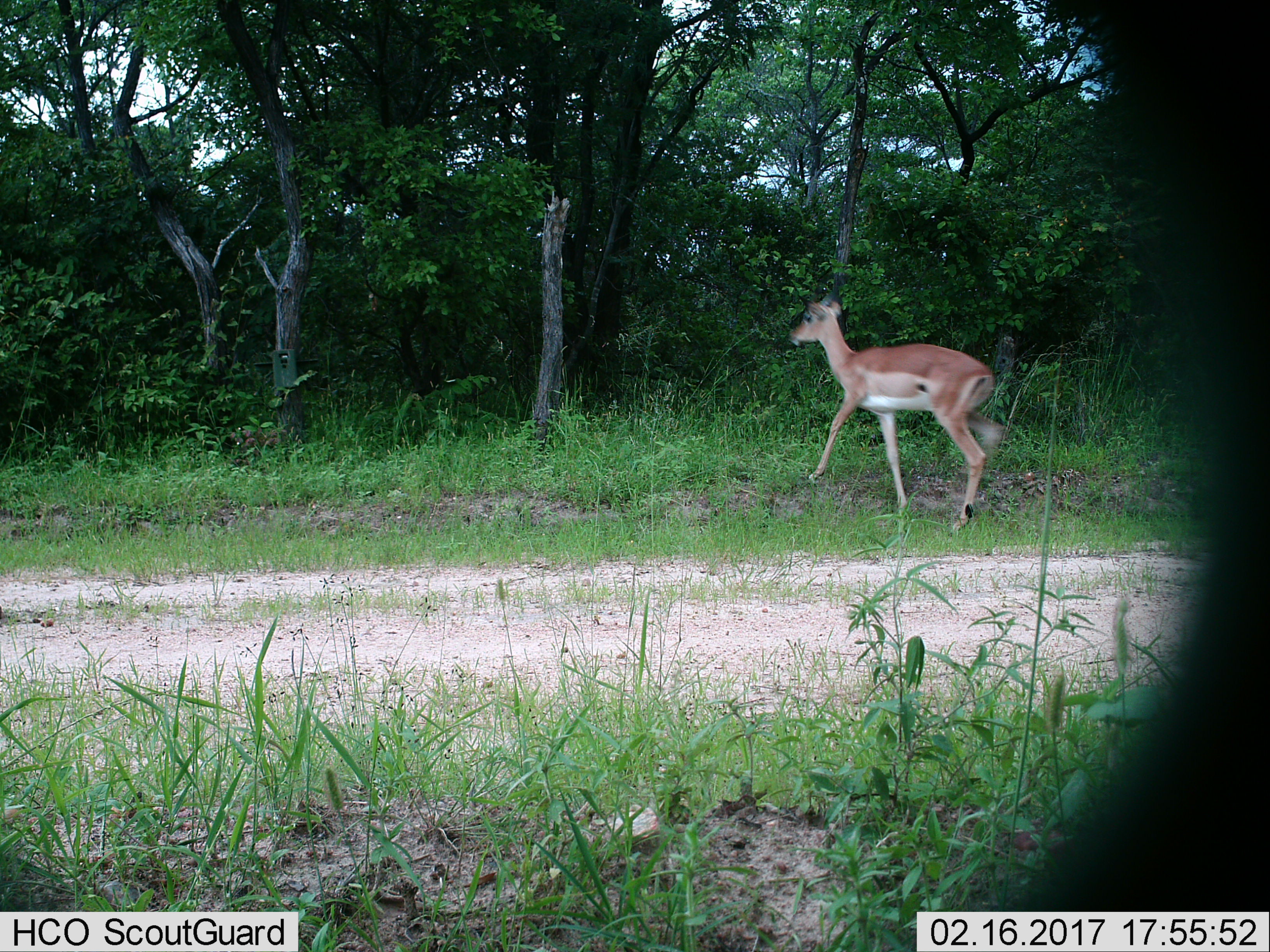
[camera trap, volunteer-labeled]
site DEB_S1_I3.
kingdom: Animalia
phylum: Chordata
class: Mammalia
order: Artiodactyla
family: Bovidae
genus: Aepyceros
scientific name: Aepyceros melampus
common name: impala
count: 1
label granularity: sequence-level